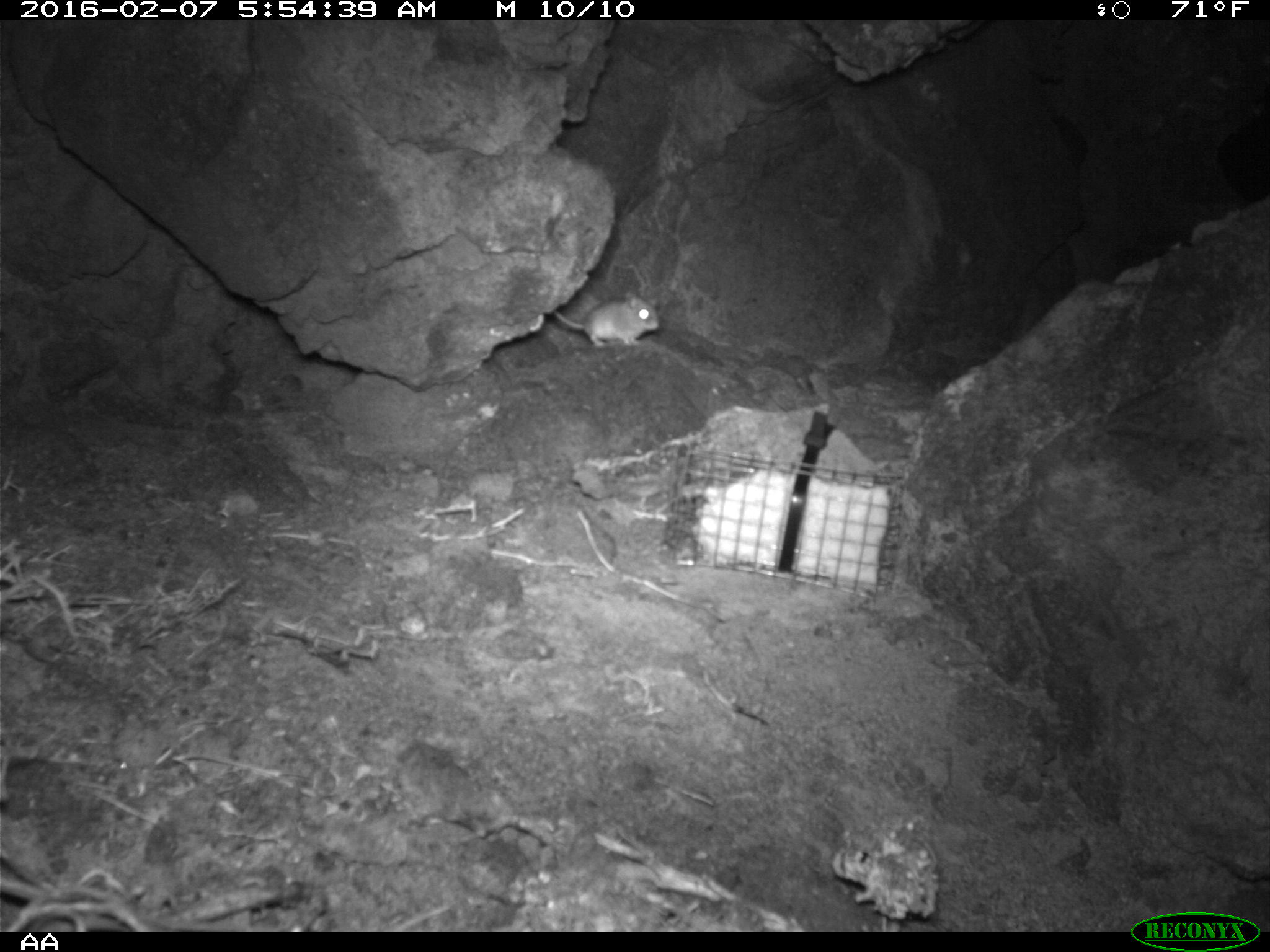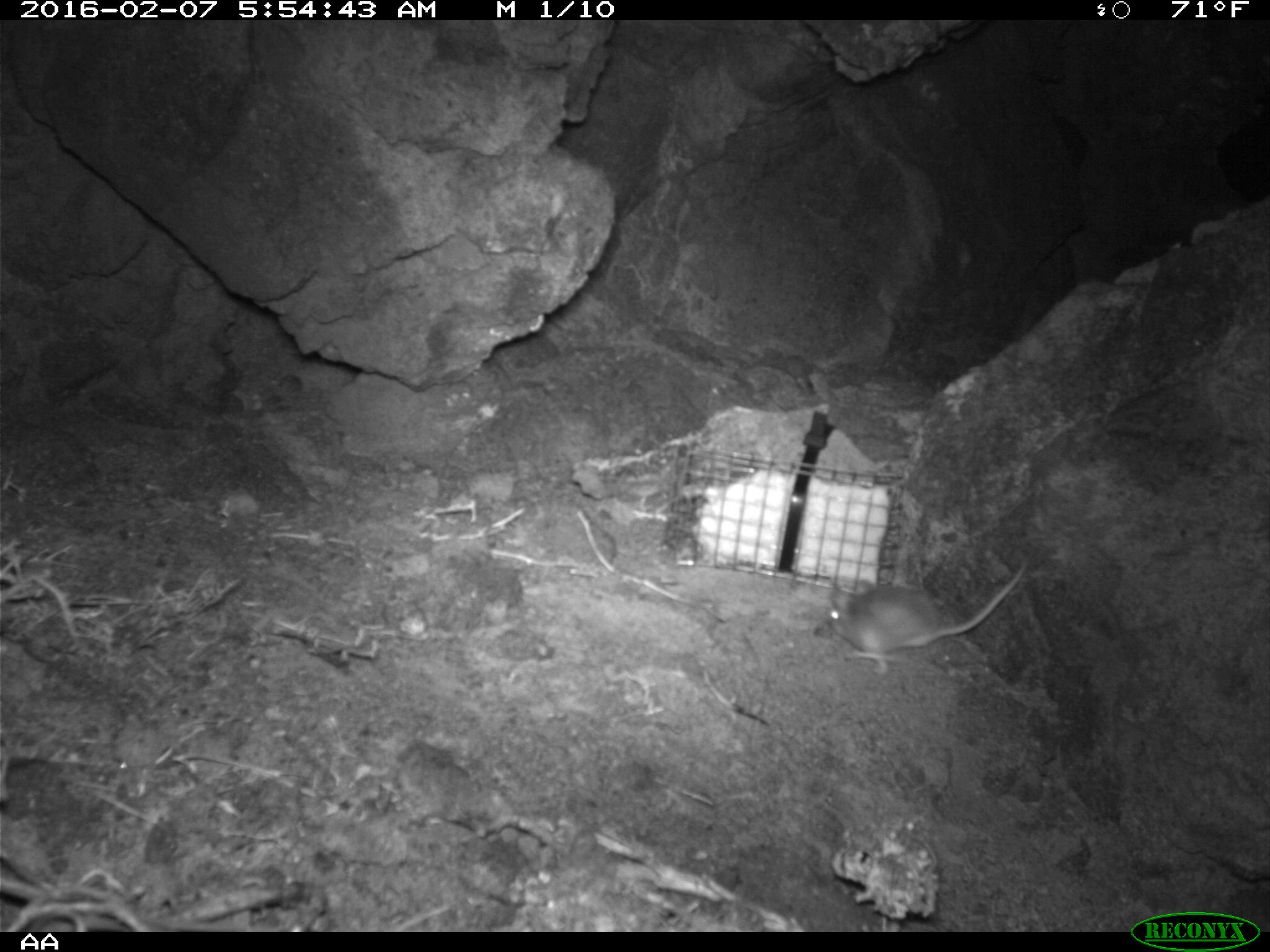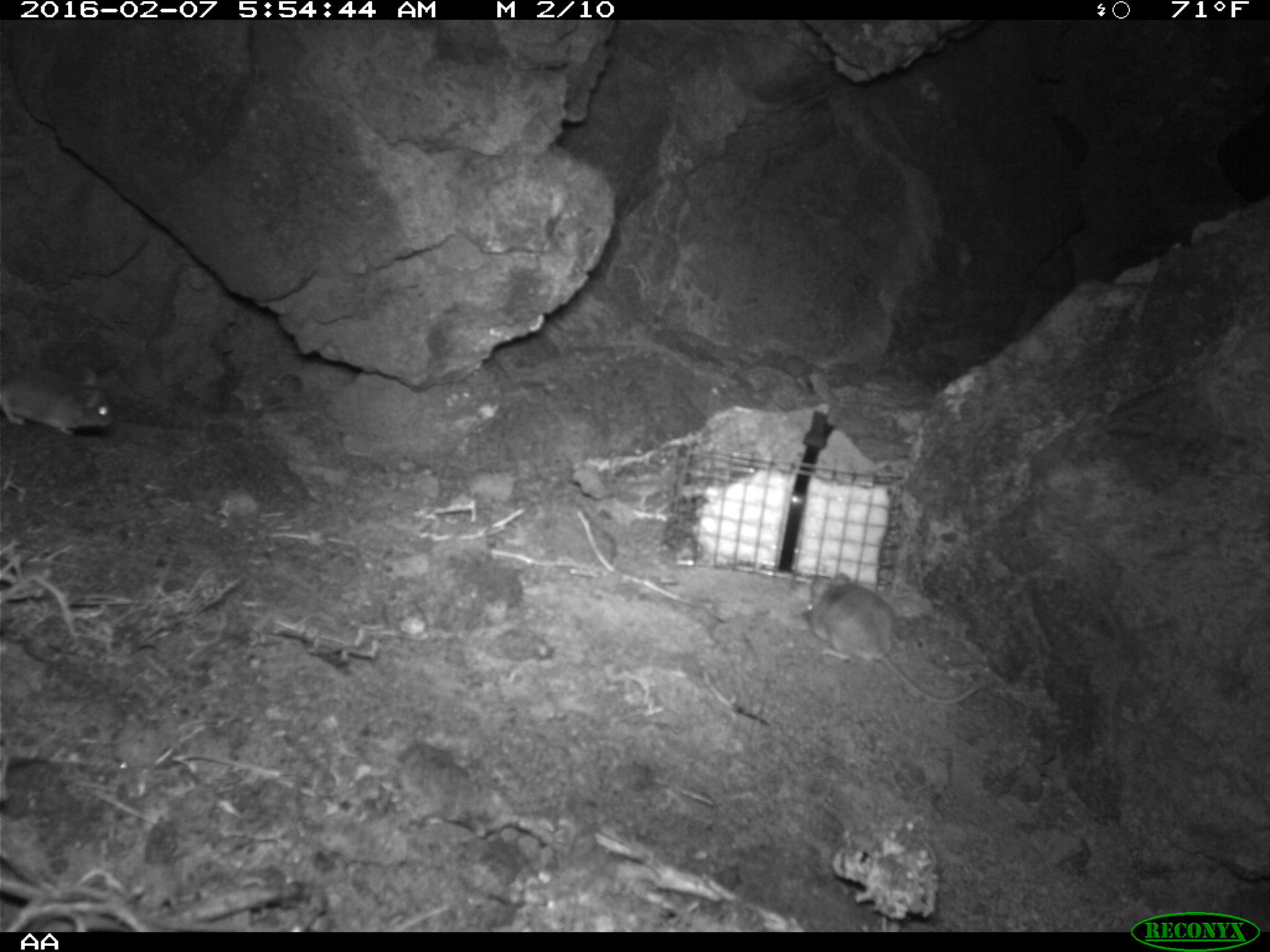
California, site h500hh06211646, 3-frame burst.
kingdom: Animalia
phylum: Chordata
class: Mammalia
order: Rodentia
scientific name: Rodentia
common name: rodent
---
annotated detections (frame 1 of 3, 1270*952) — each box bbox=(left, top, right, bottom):
rodent: bbox=(547, 288, 659, 351)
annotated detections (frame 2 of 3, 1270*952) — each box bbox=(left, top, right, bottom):
rodent: bbox=(827, 560, 1028, 673)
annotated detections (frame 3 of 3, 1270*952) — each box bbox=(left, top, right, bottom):
rodent: bbox=(801, 567, 995, 705); bbox=(0, 366, 115, 431)